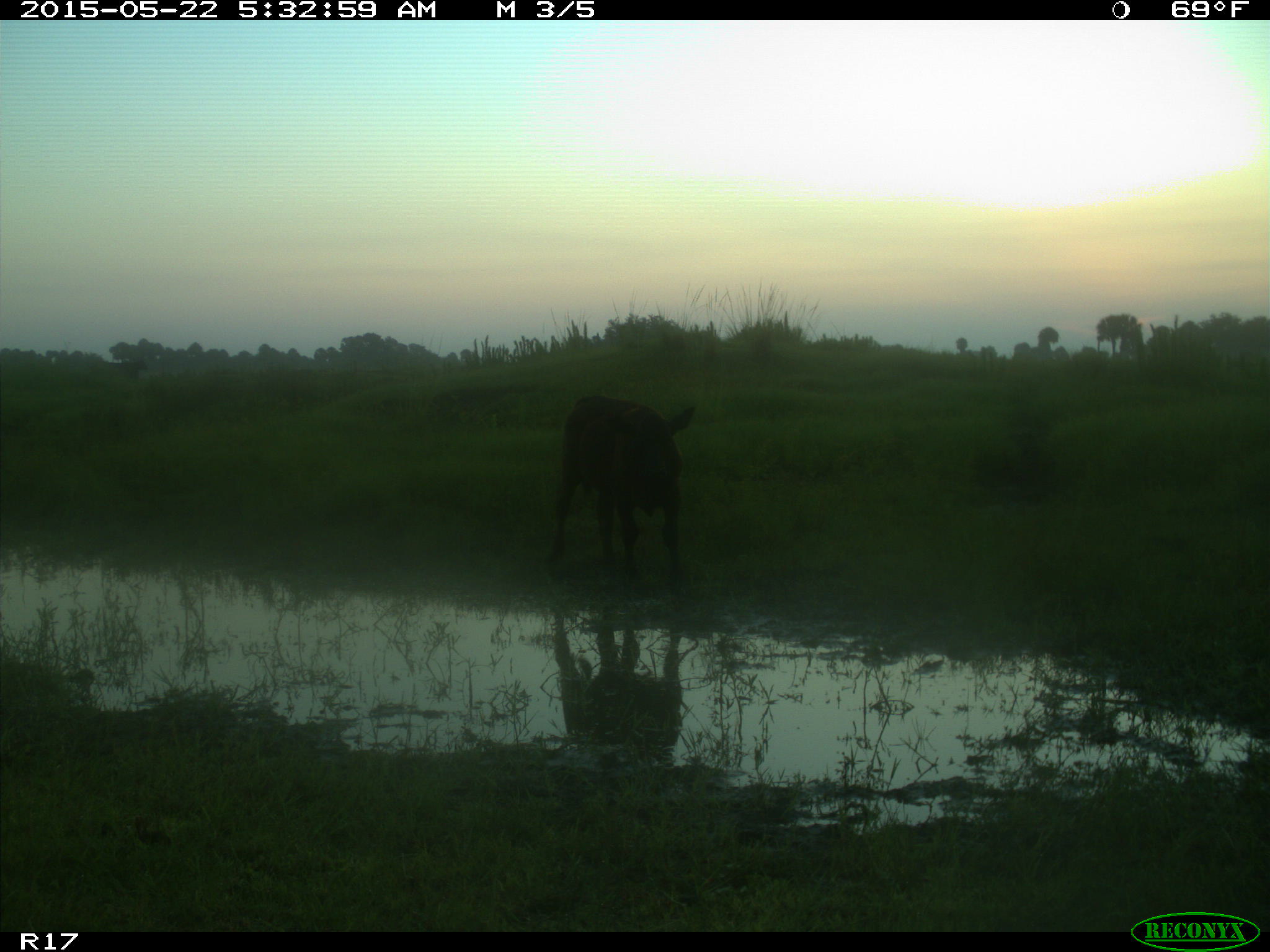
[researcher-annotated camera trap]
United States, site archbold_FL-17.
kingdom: Animalia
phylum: Chordata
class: Mammalia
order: Artiodactyla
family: Bovidae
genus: Bos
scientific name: Bos taurus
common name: domestic cow